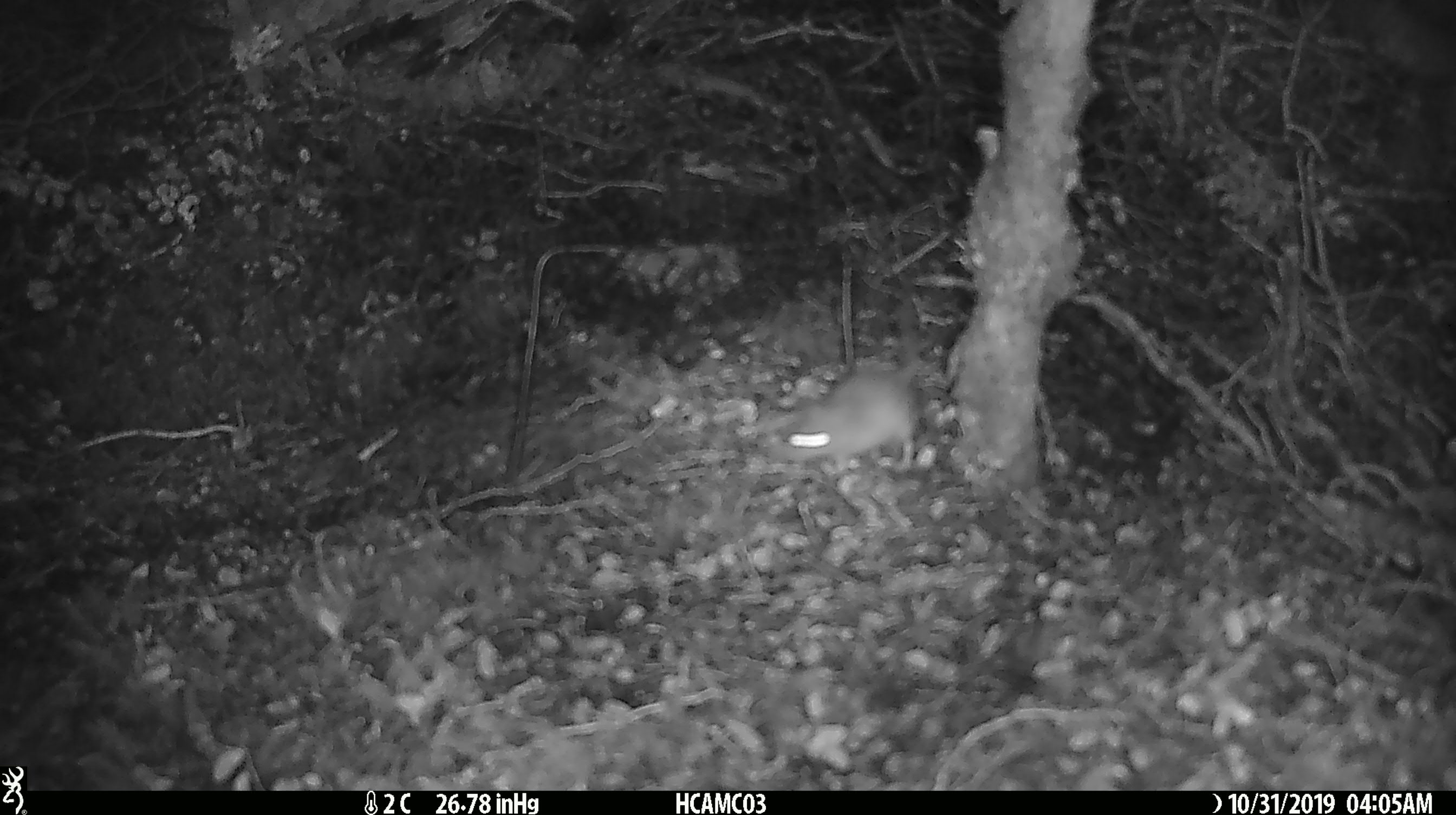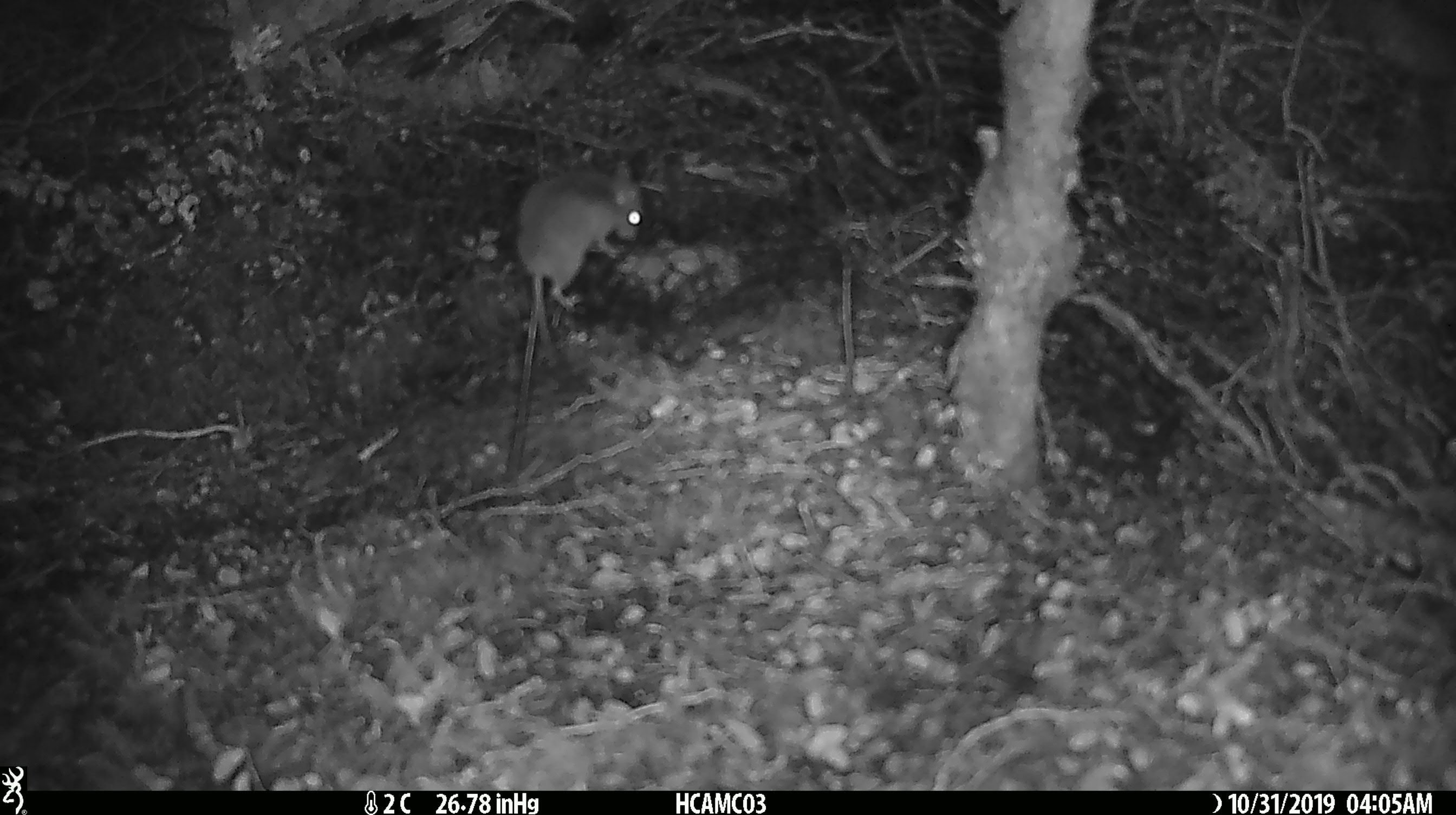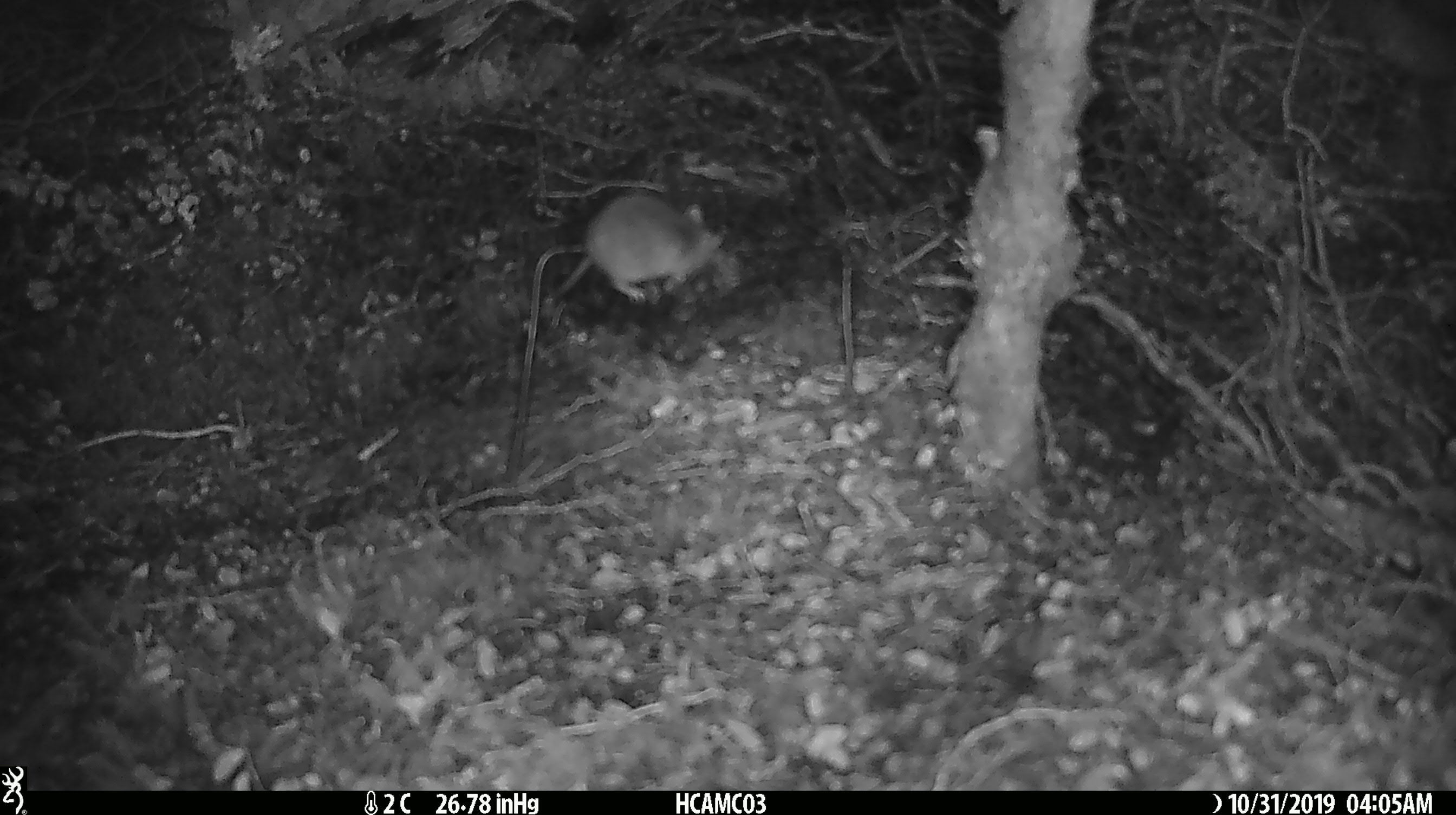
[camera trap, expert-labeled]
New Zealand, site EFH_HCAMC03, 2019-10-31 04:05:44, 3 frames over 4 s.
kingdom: Animalia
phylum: Chordata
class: Mammalia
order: Rodentia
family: Muridae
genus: Mus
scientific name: Mus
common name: mouse